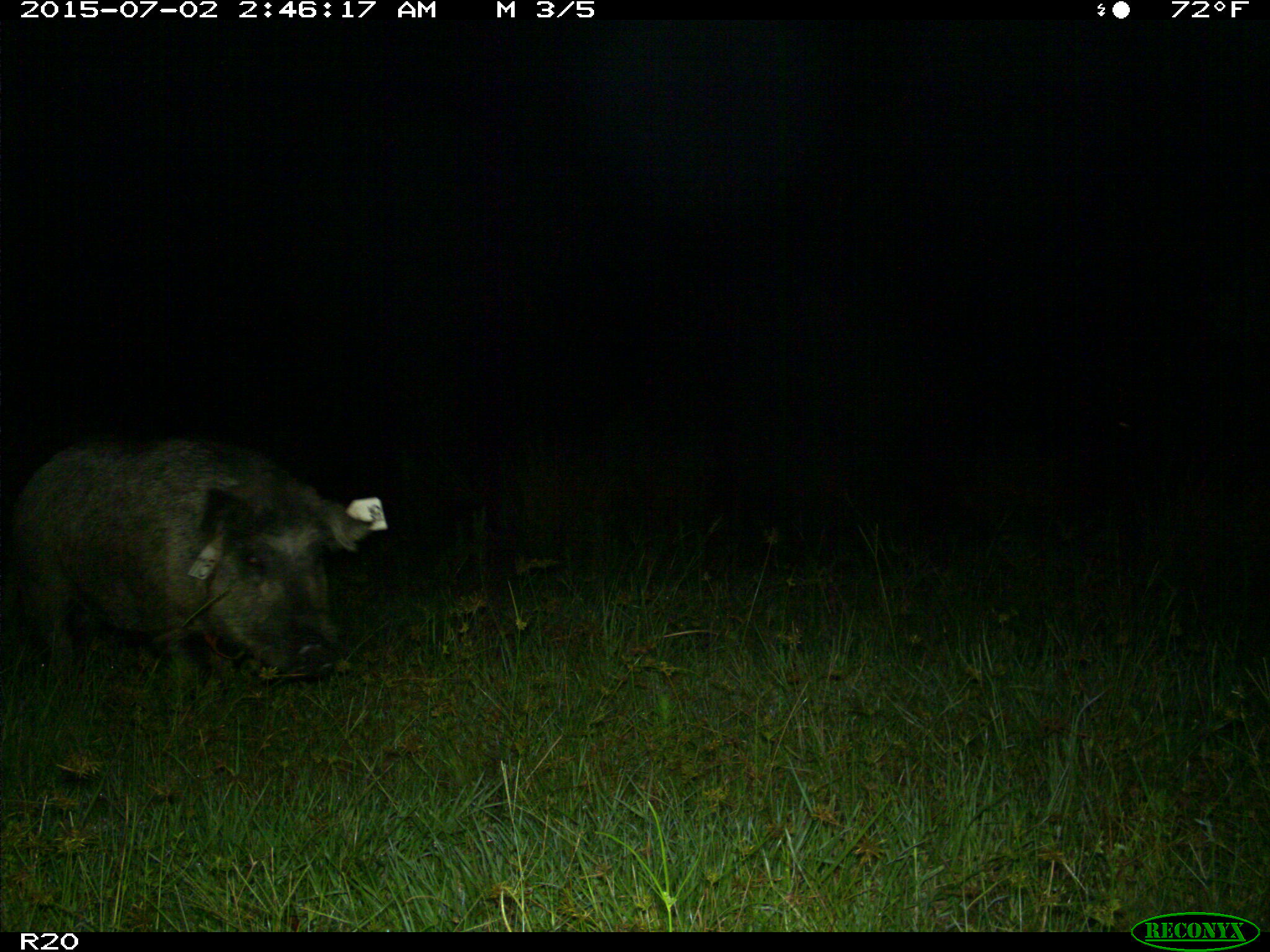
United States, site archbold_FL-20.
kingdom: Animalia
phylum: Chordata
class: Mammalia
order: Artiodactyla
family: Suidae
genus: Sus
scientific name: Sus scrofa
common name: wild boar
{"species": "Sus scrofa (wild boar)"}